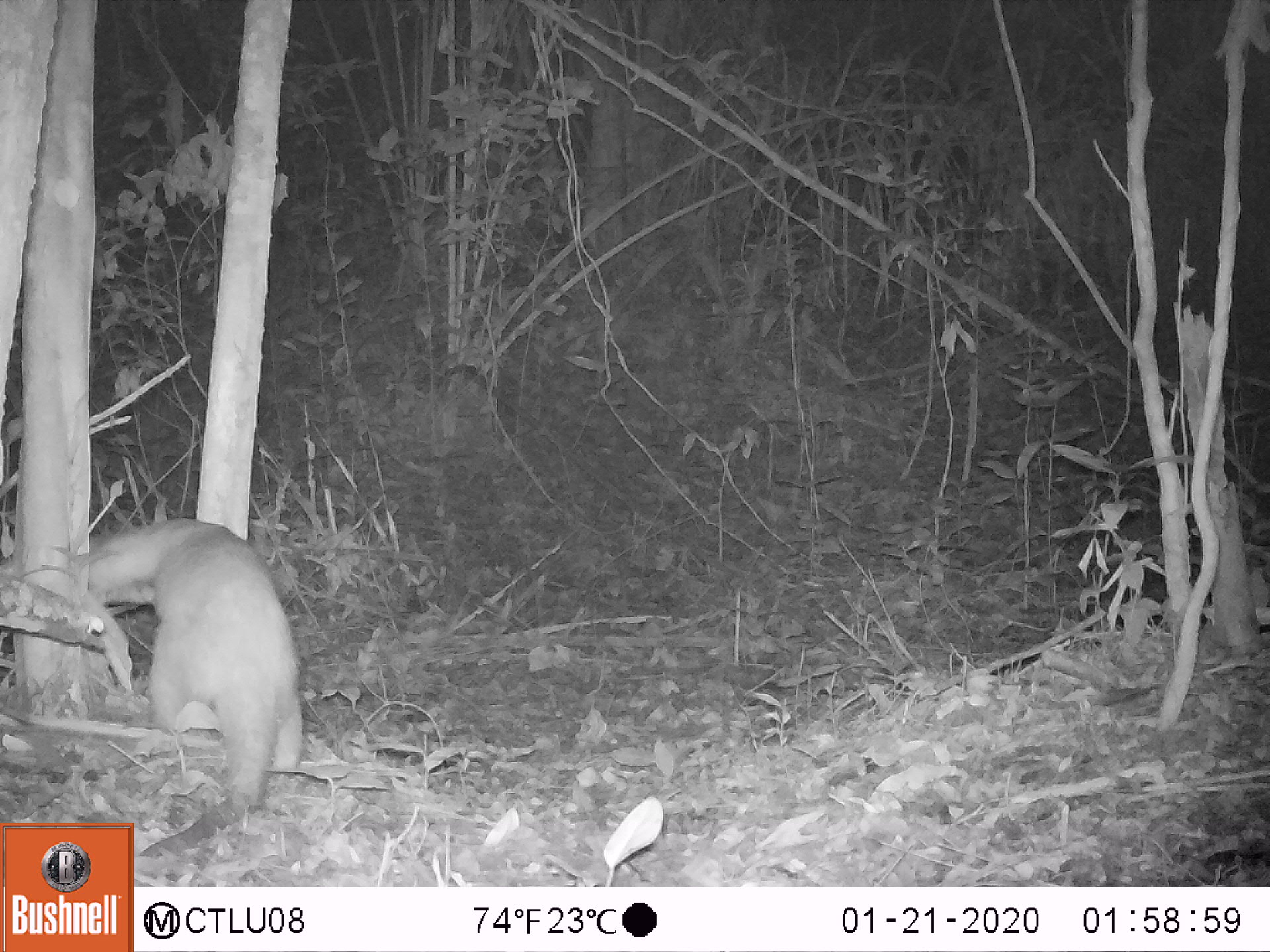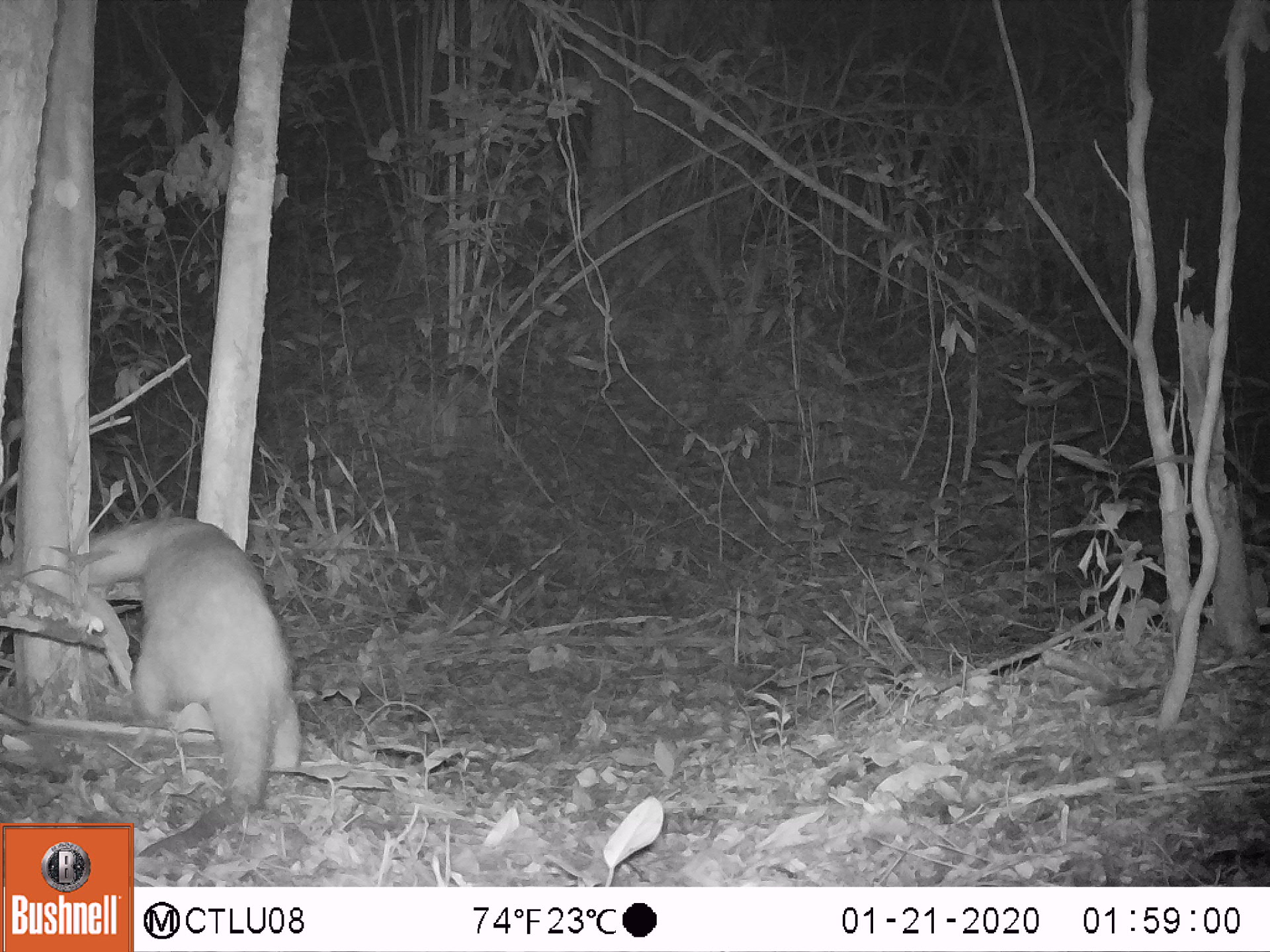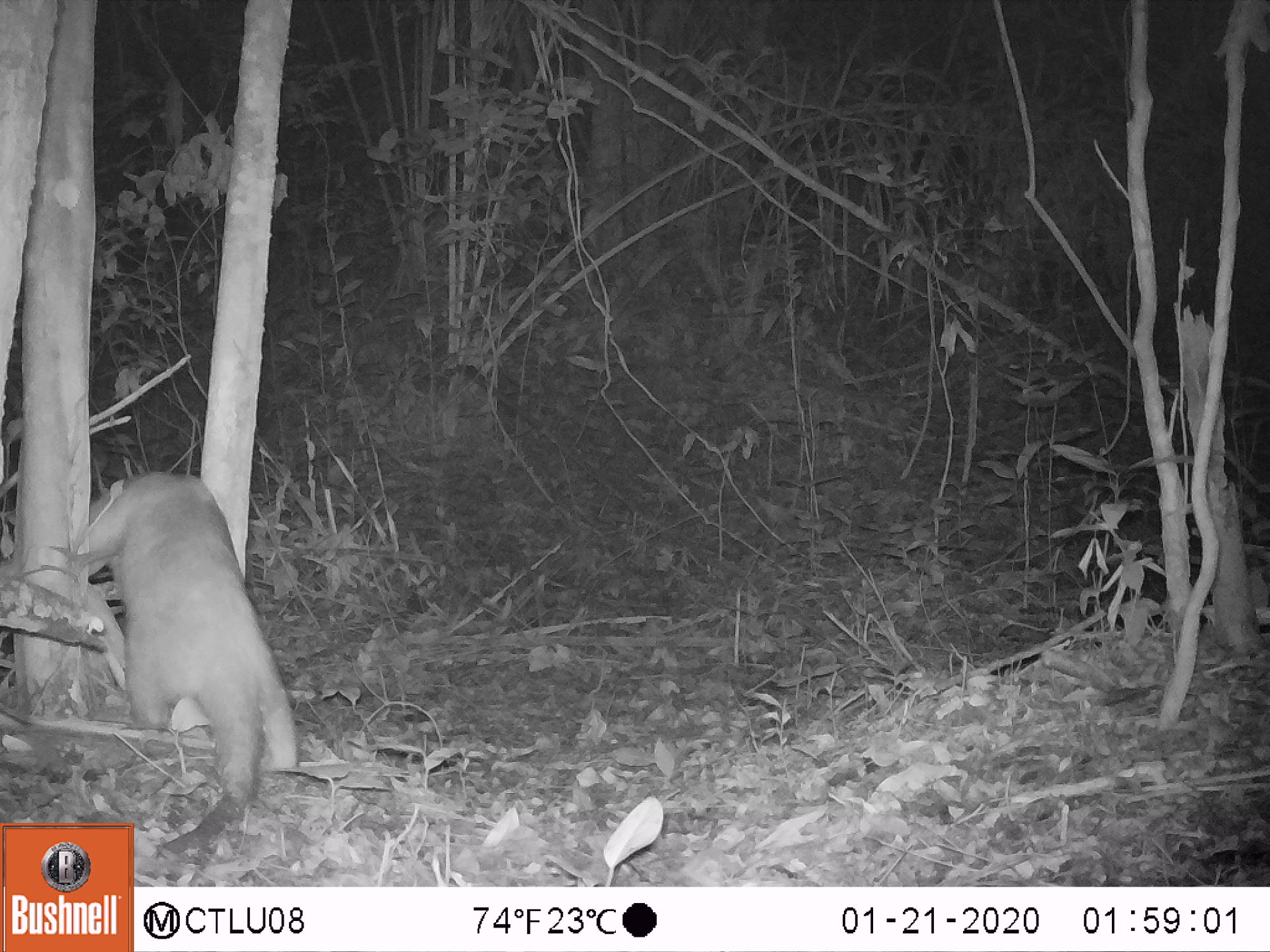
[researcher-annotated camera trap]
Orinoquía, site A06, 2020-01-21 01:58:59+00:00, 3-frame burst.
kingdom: Animalia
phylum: Chordata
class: Mammalia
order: Pilosa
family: Myrmecophagidae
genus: Tamandua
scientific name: Tamandua tetradactyla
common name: southern tamandua